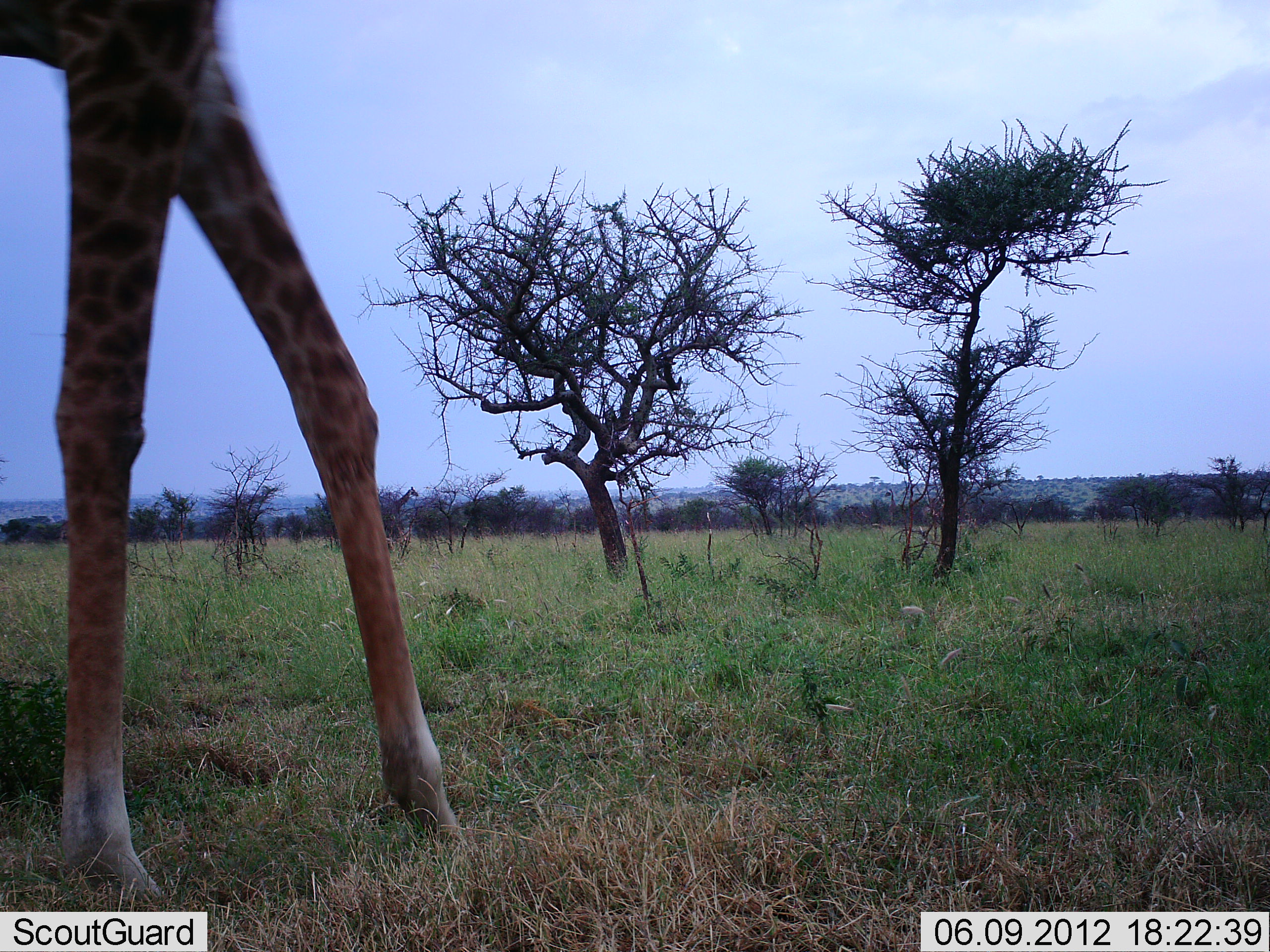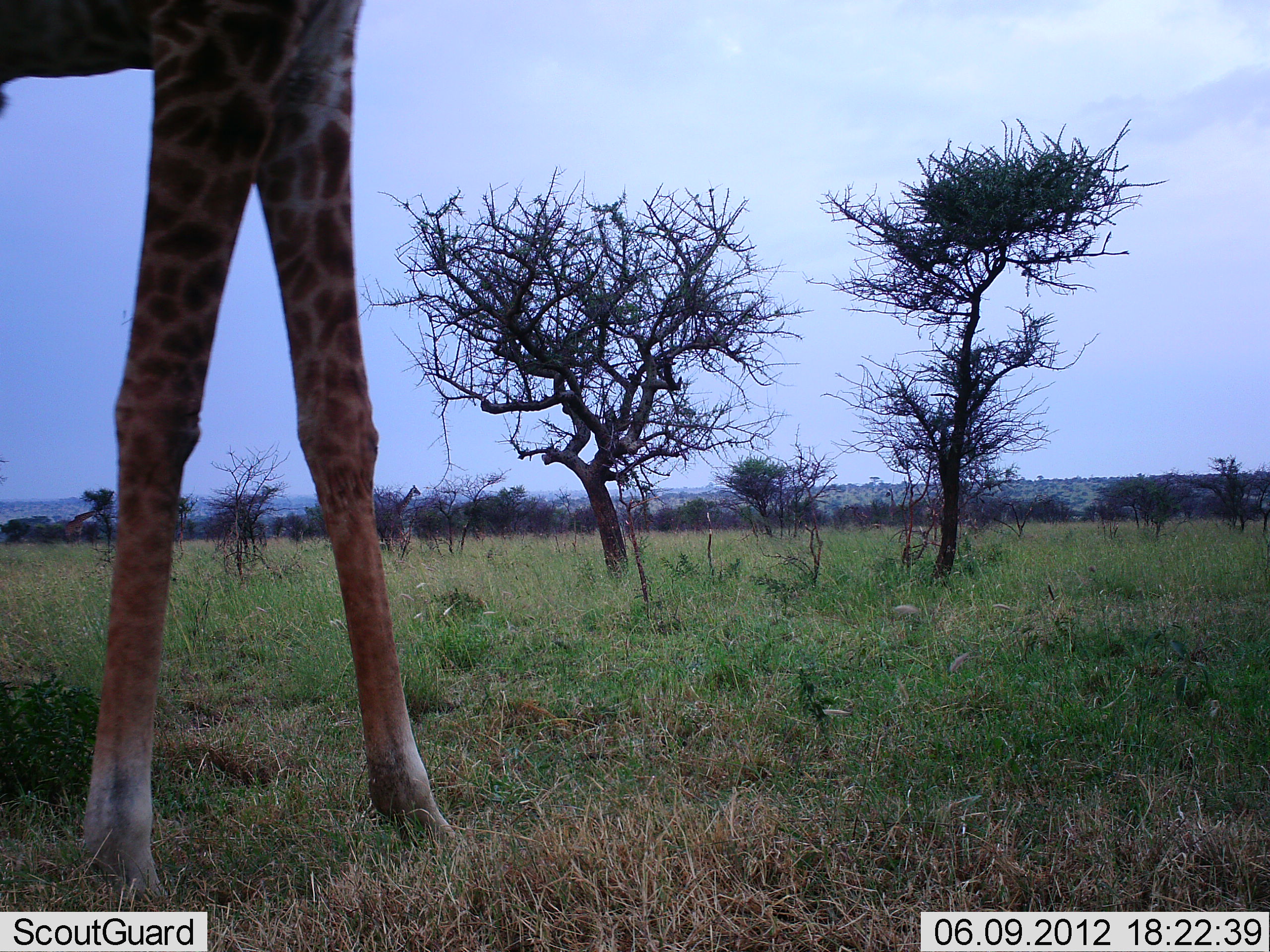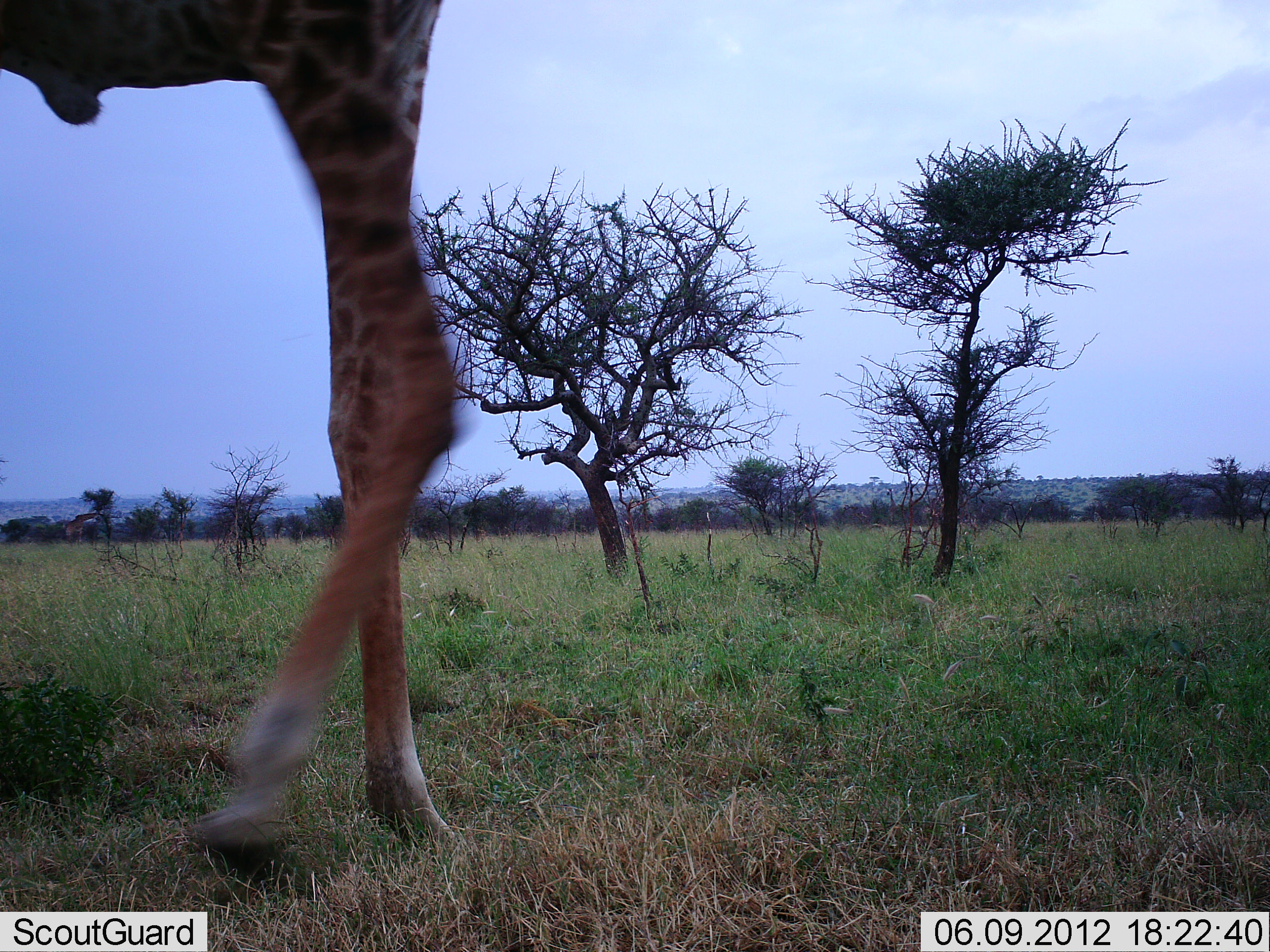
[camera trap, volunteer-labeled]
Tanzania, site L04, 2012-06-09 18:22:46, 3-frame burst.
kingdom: Animalia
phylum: Chordata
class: Mammalia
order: Artiodactyla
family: Giraffidae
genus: Giraffa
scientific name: Giraffa camelopardalis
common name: giraffe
Giraffe (Giraffa camelopardalis), count 2. Behavior (volunteer vote fractions): standing 40%, resting 0%, moving 70%, interacting 0%. Young present (vote fraction): 0%. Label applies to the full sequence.